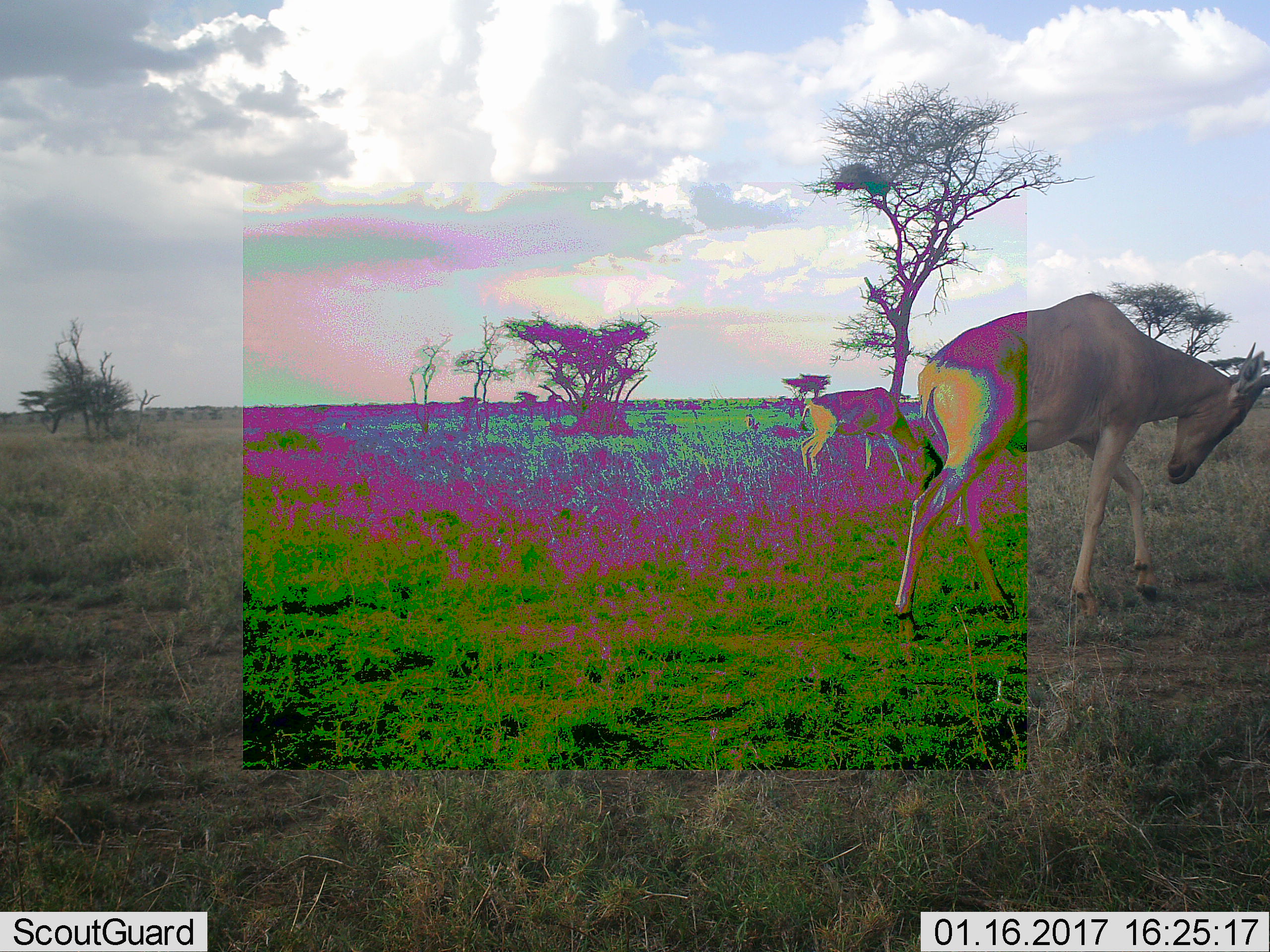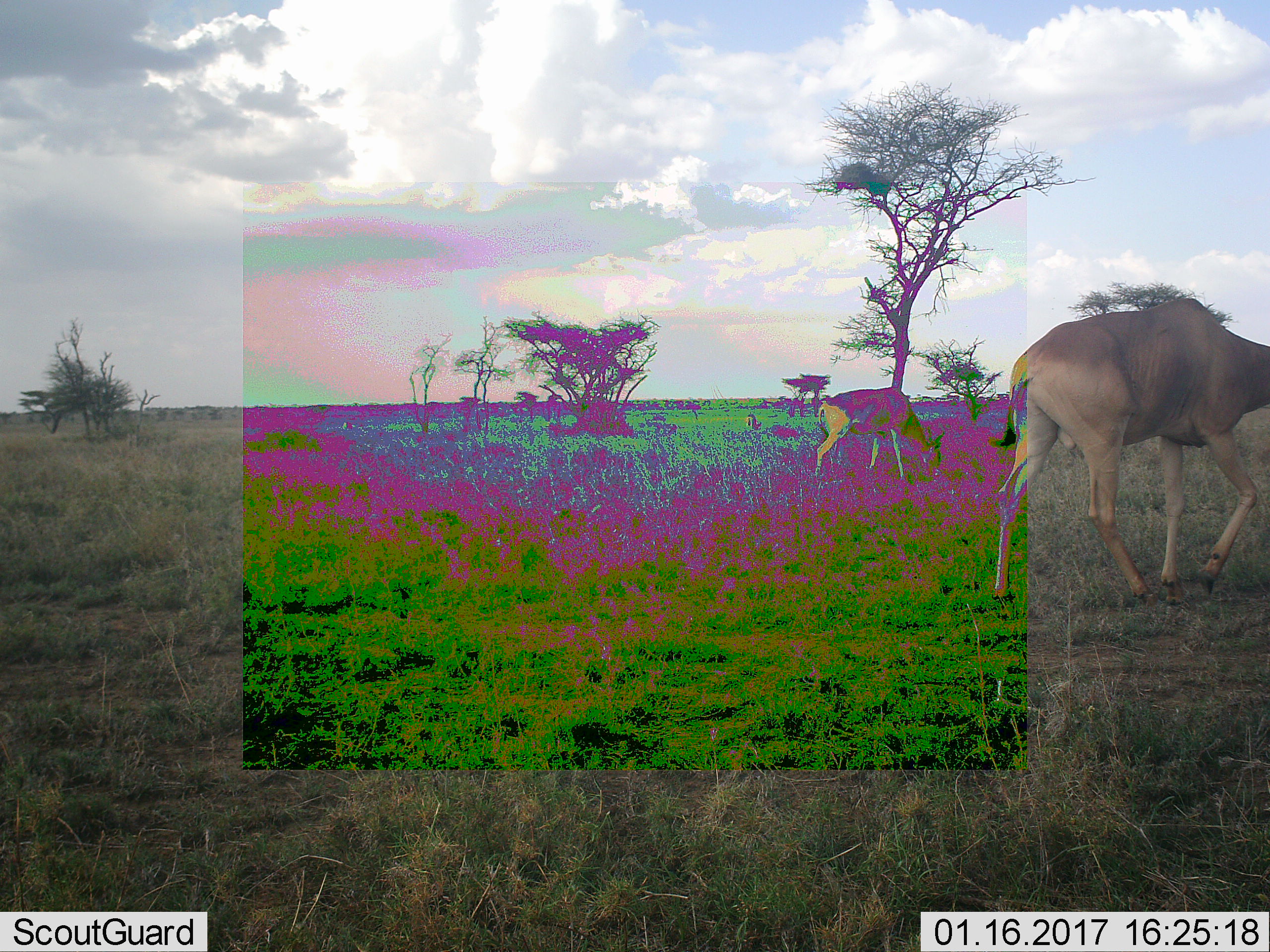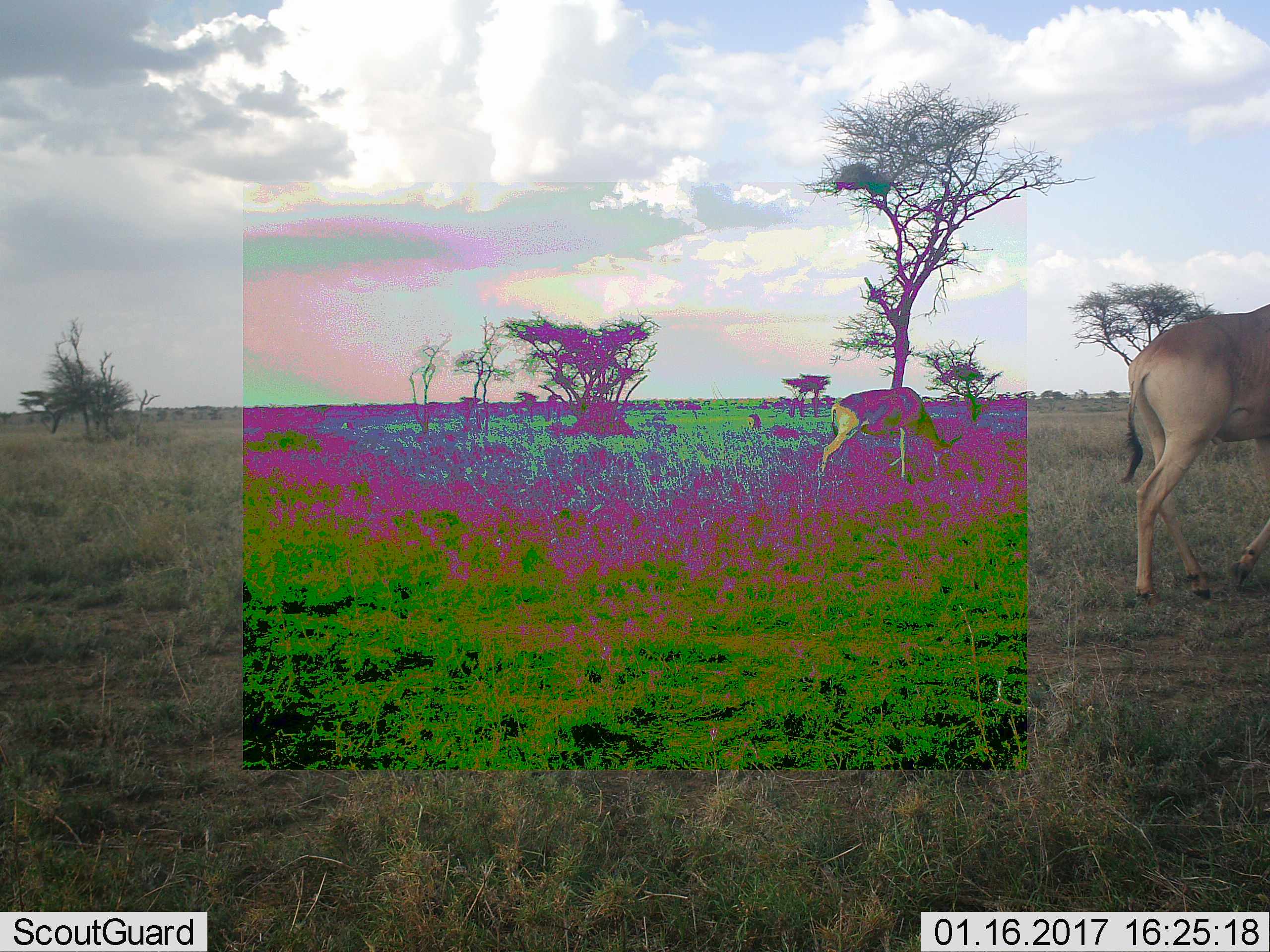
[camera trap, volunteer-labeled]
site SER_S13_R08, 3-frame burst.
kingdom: Animalia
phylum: Chordata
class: Mammalia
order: Artiodactyla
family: Bovidae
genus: Alcelaphus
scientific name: Alcelaphus buselaphus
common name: hartebeest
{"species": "hartebeest (Alcelaphus buselaphus)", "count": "2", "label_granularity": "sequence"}